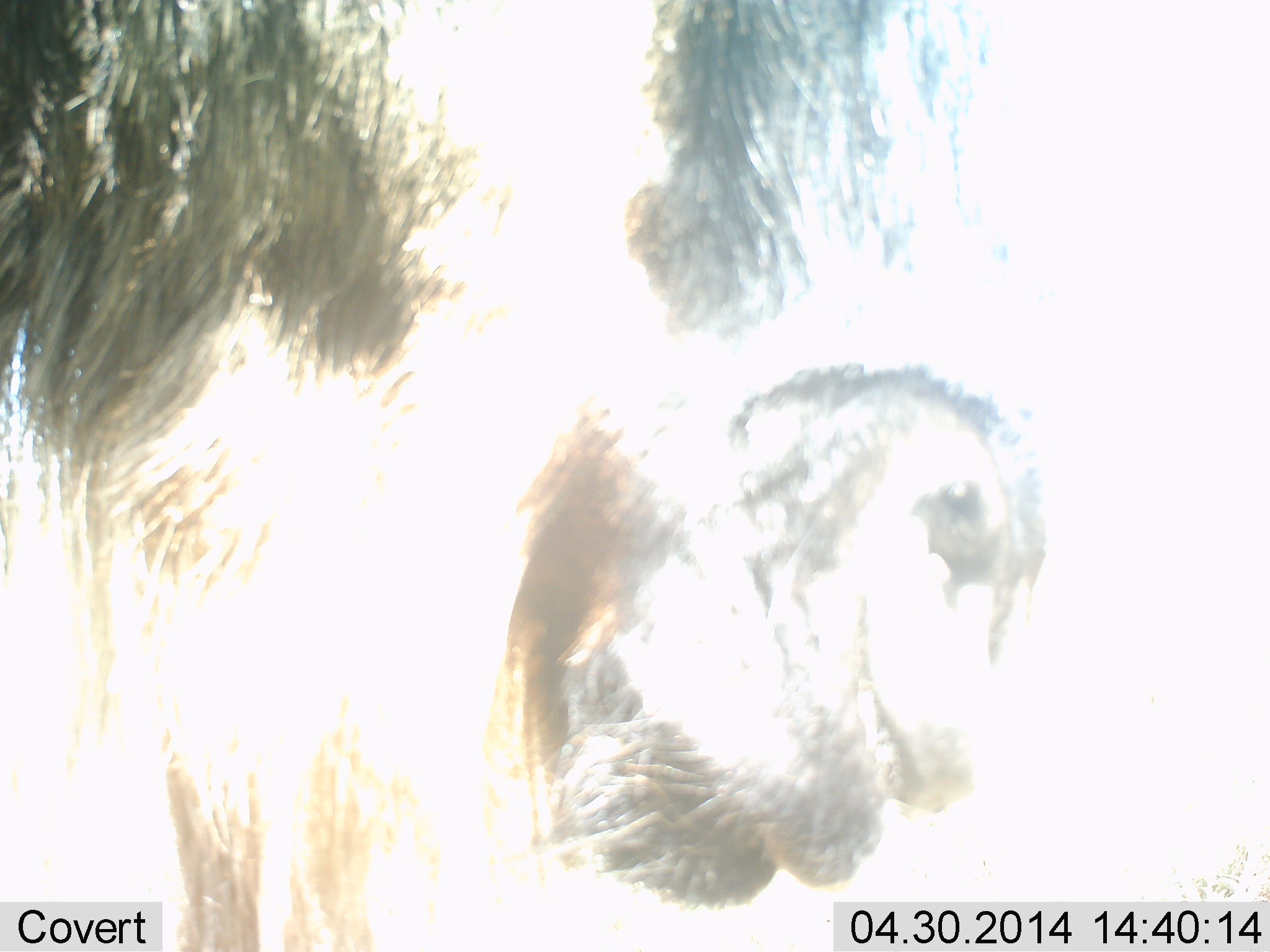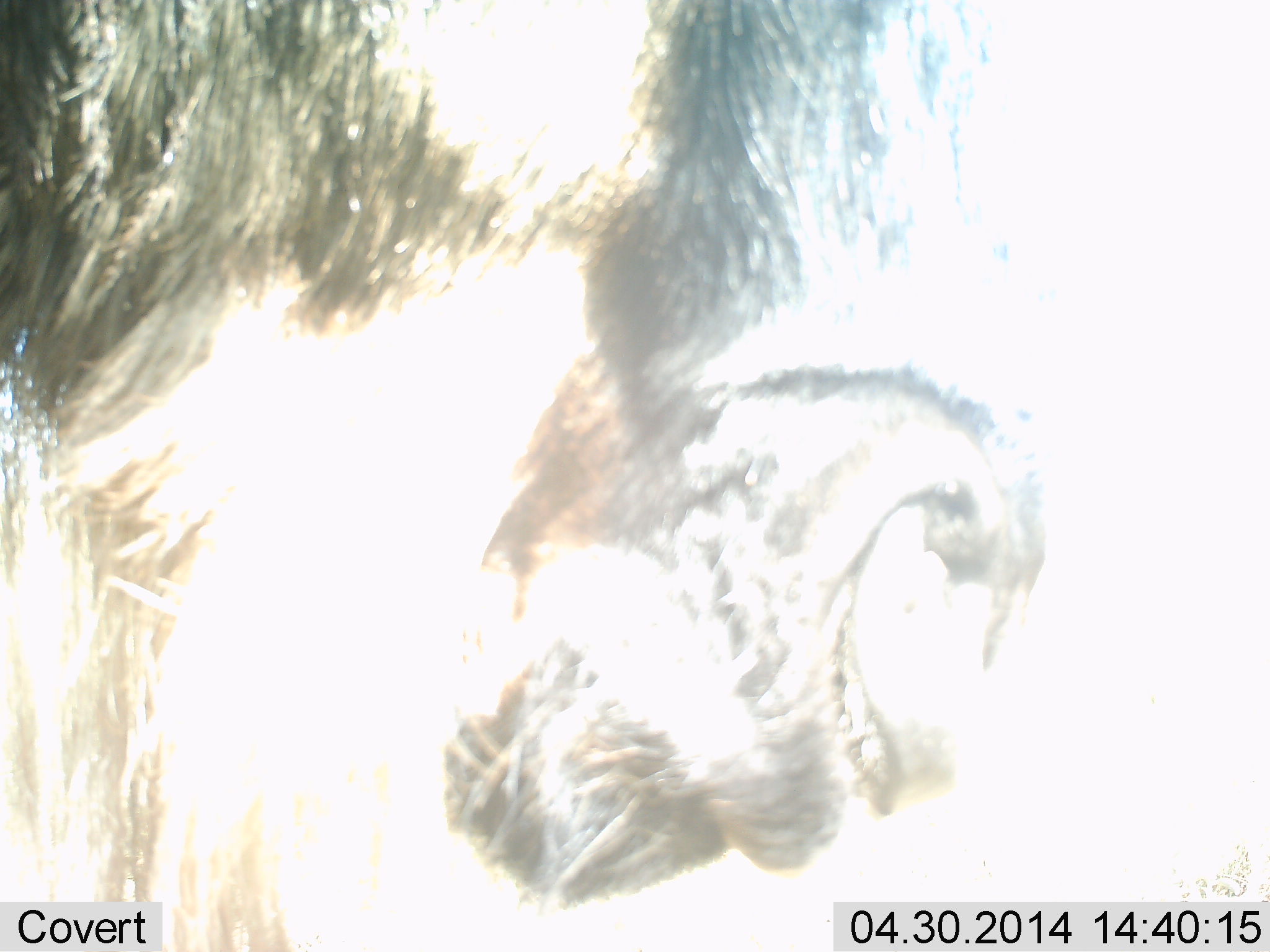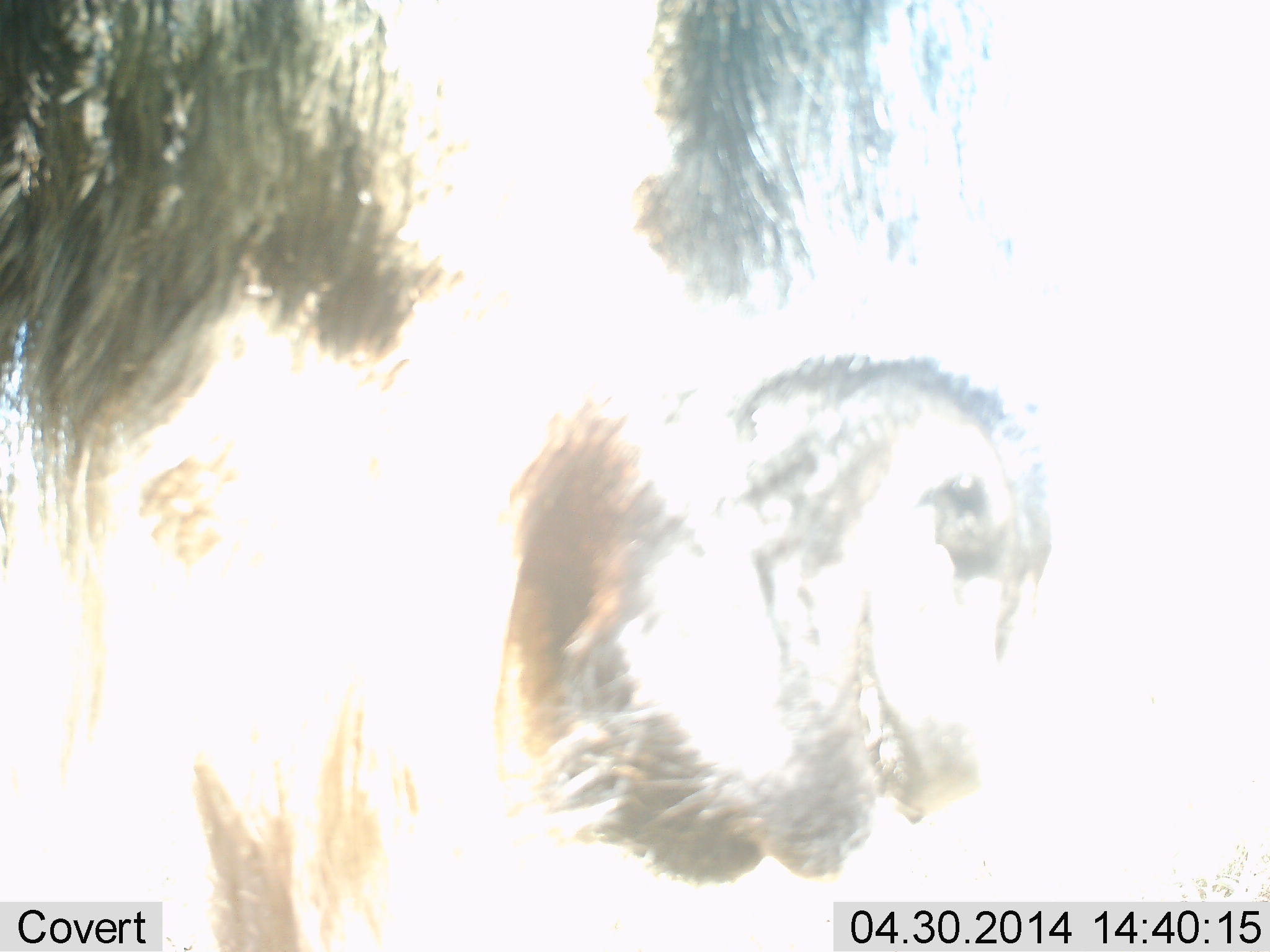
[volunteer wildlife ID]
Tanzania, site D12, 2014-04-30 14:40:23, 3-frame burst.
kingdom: Animalia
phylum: Chordata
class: Mammalia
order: Artiodactyla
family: Bovidae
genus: Connochaetes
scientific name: Connochaetes taurinus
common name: blue wildebeest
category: wildebeest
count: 1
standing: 60%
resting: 0%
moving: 0%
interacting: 0%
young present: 0%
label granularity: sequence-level